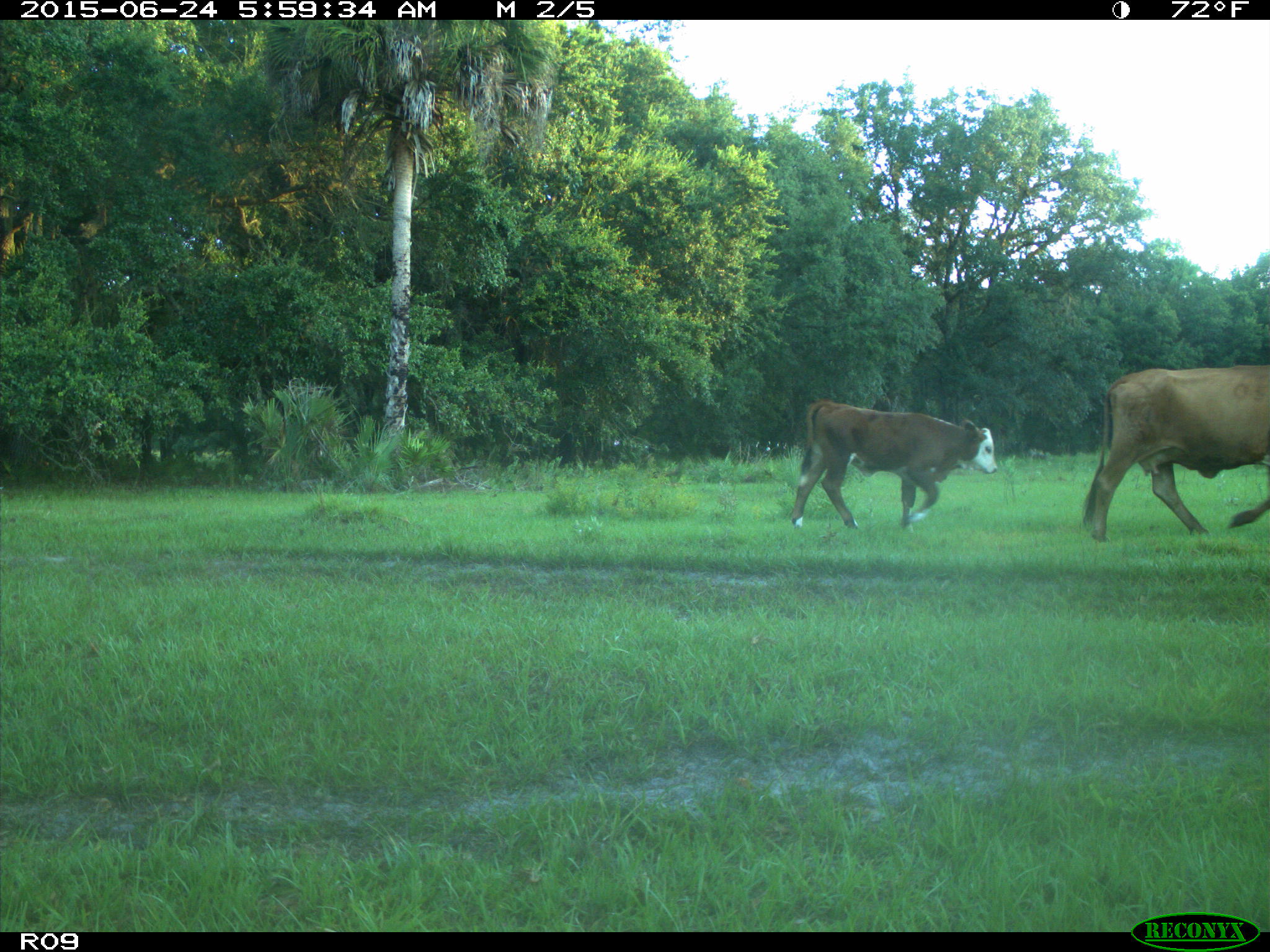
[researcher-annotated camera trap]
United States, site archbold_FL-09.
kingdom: Animalia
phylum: Chordata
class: Mammalia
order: Artiodactyla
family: Bovidae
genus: Bos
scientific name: Bos taurus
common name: domestic cow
Bos taurus (domestic cow).